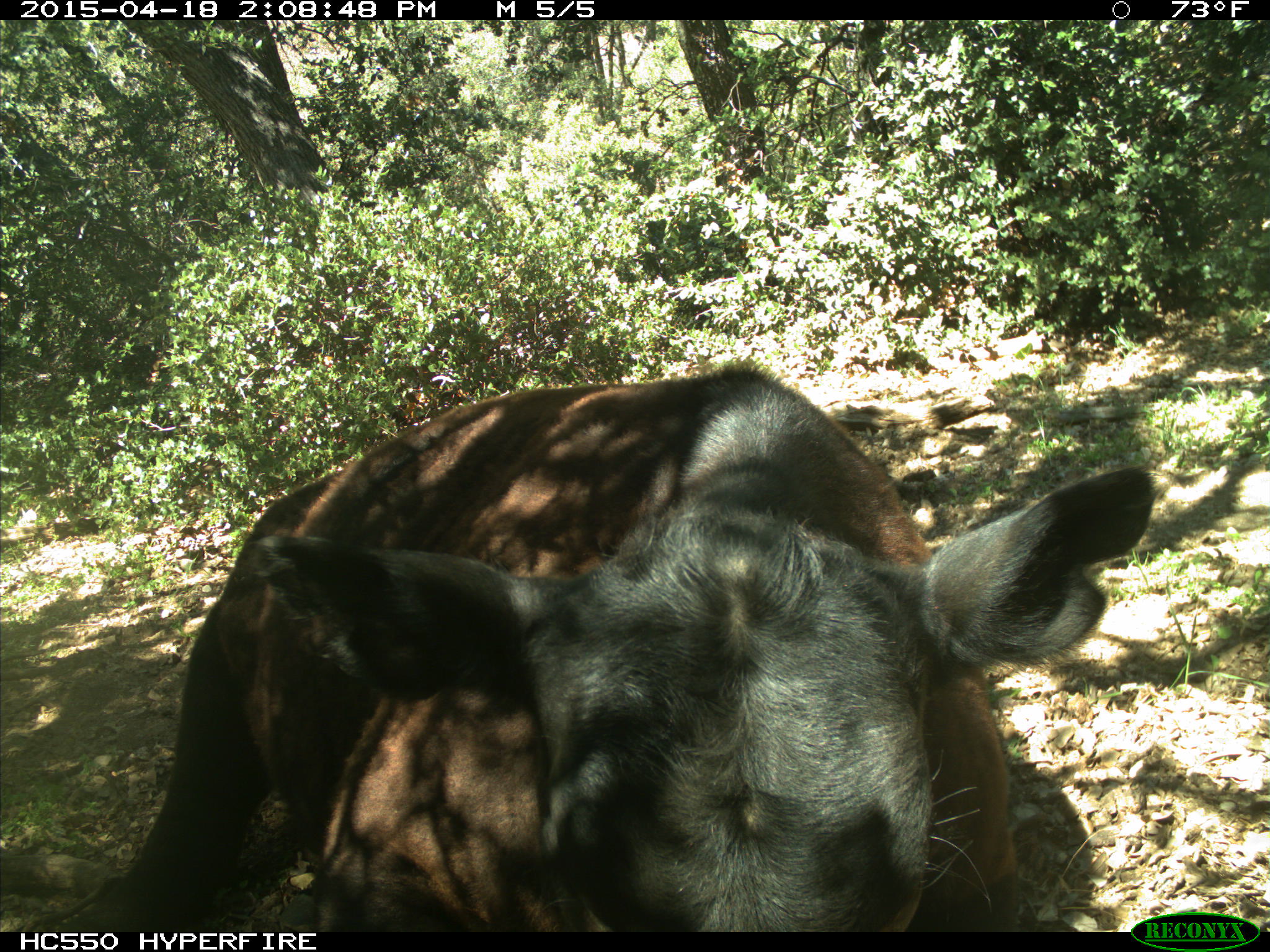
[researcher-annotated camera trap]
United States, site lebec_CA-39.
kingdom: Animalia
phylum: Chordata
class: Mammalia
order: Artiodactyla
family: Bovidae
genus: Bos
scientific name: Bos taurus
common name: domestic cow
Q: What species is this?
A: Bos taurus (domestic cow).